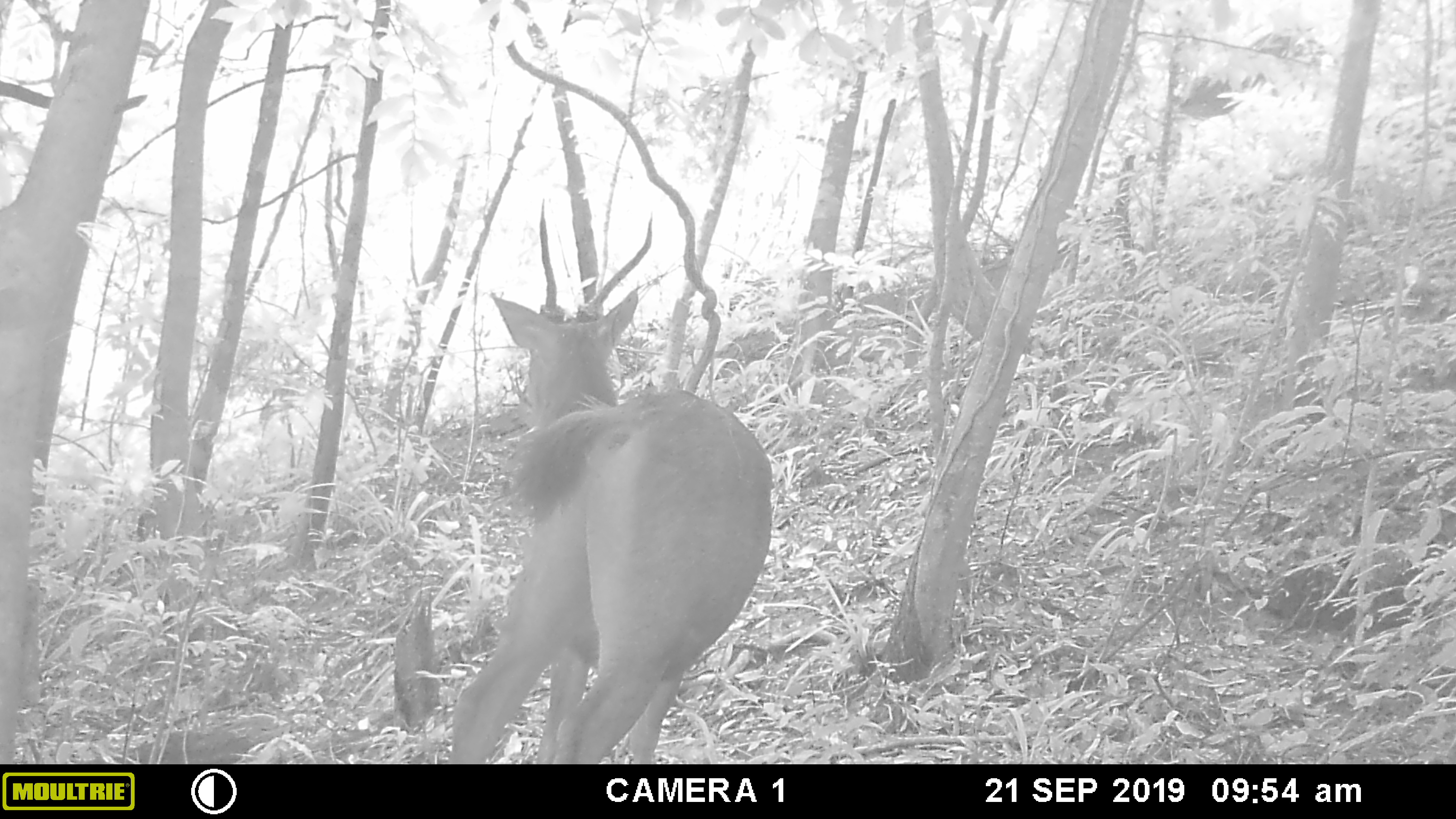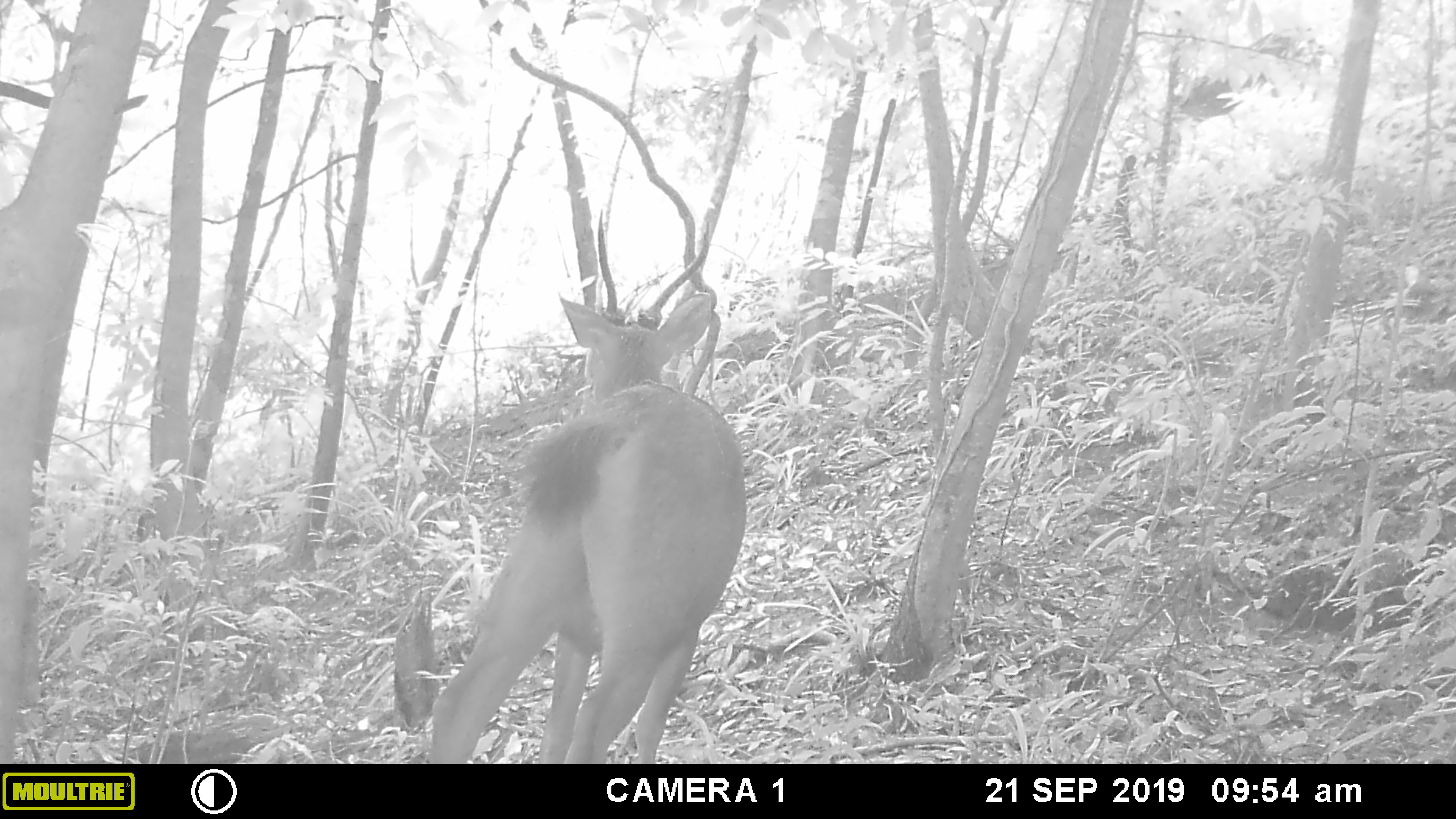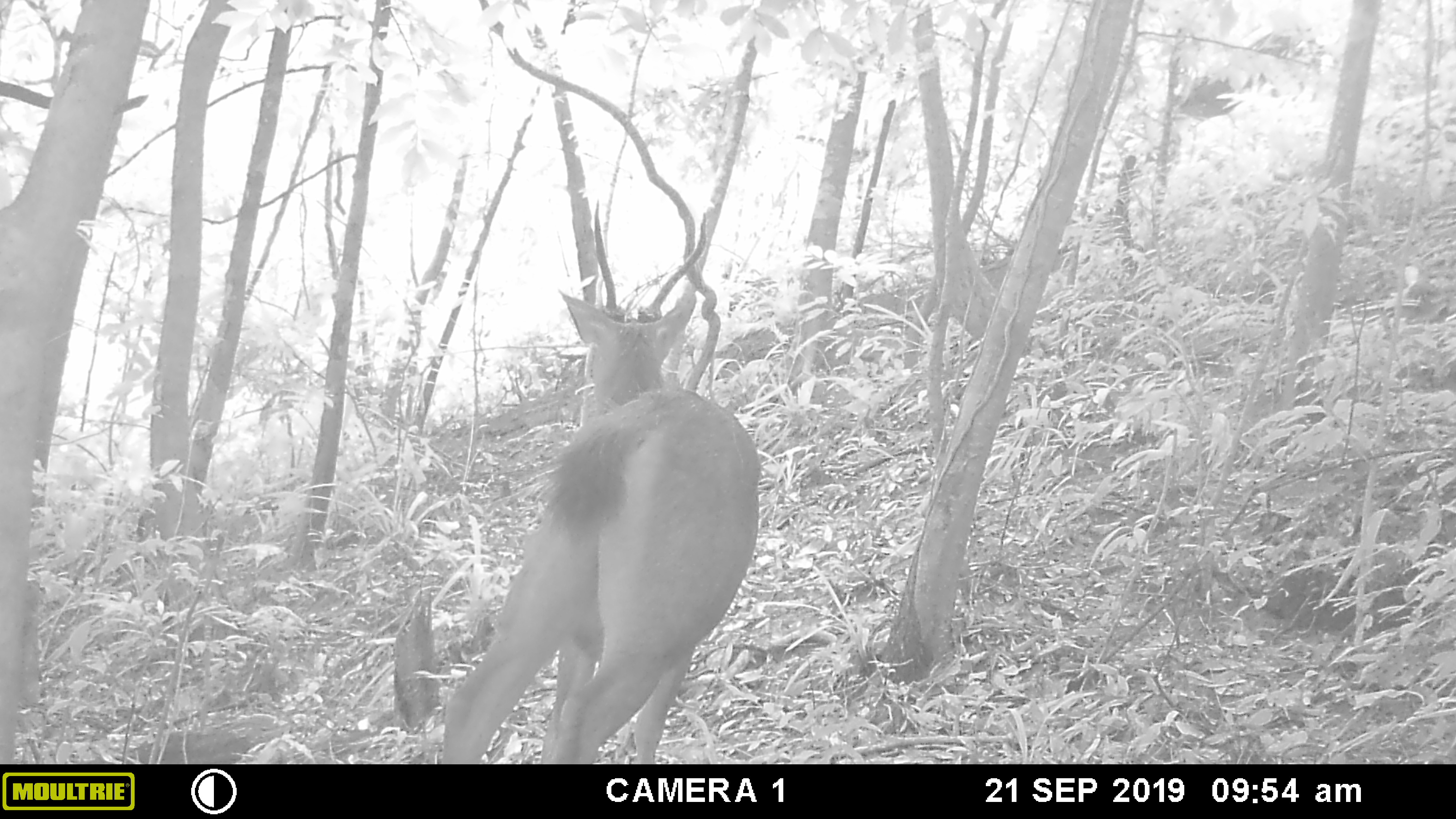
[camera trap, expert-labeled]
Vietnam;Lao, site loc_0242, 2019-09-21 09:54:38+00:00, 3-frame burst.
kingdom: Animalia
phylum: Chordata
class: Mammalia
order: Artiodactyla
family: Cervidae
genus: Rusa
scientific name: Rusa unicolor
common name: sambar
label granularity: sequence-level